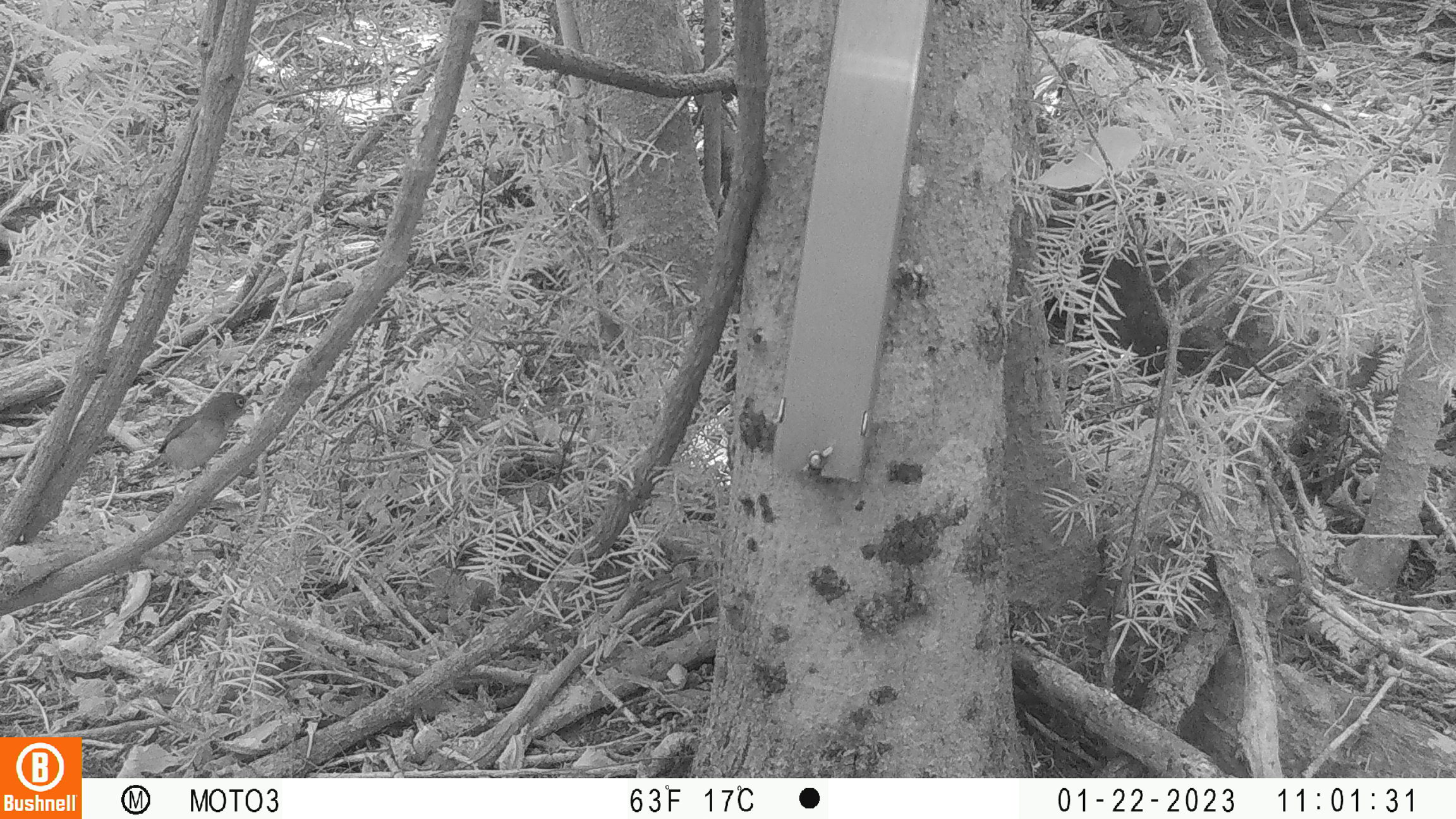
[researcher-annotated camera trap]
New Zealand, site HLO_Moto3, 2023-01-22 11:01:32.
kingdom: Animalia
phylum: Chordata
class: Aves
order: Passeriformes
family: Zosteropidae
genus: Zosterops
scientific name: Zosterops lateralis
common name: silvereye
Silvereye (Zosterops lateralis).